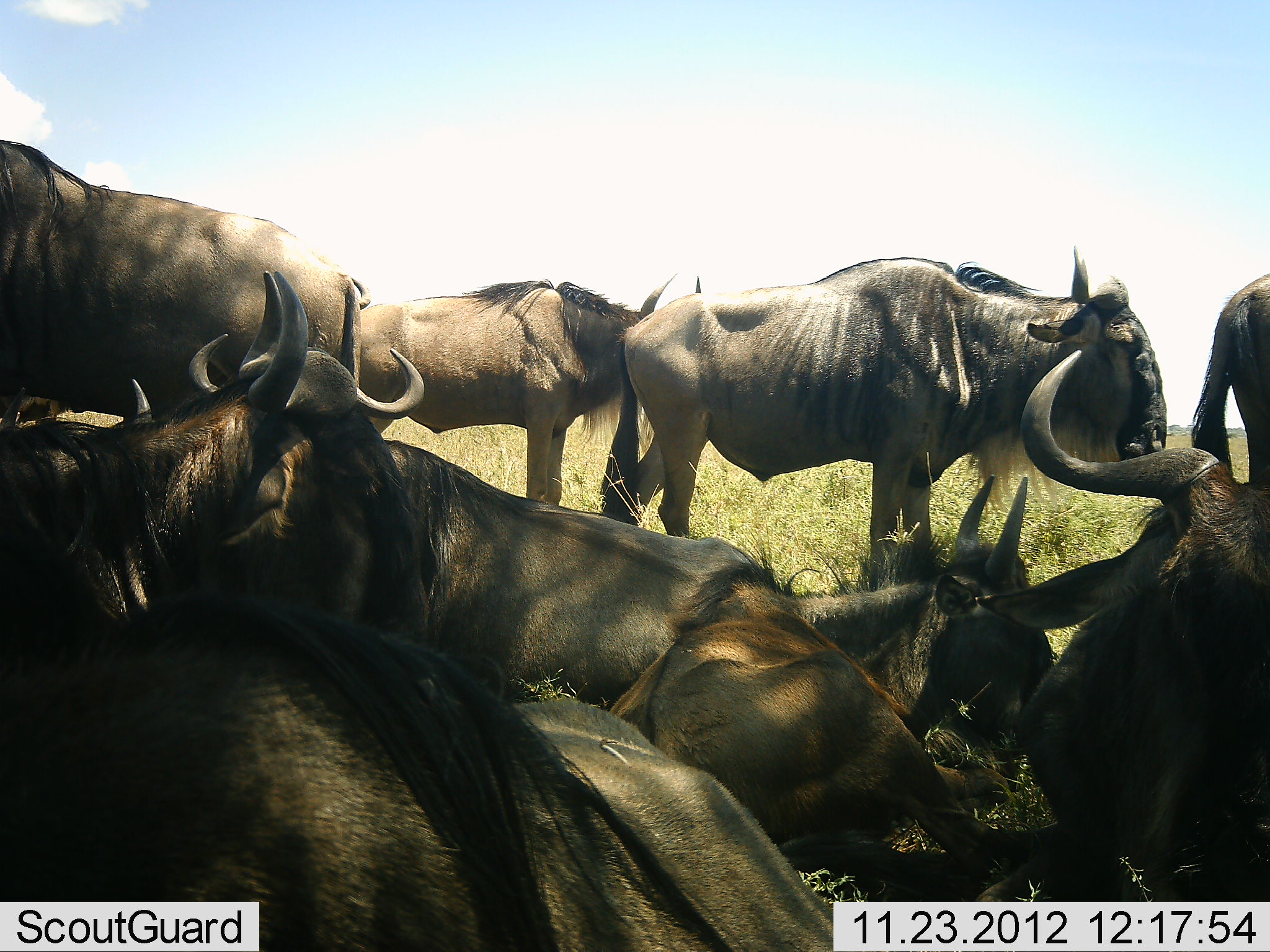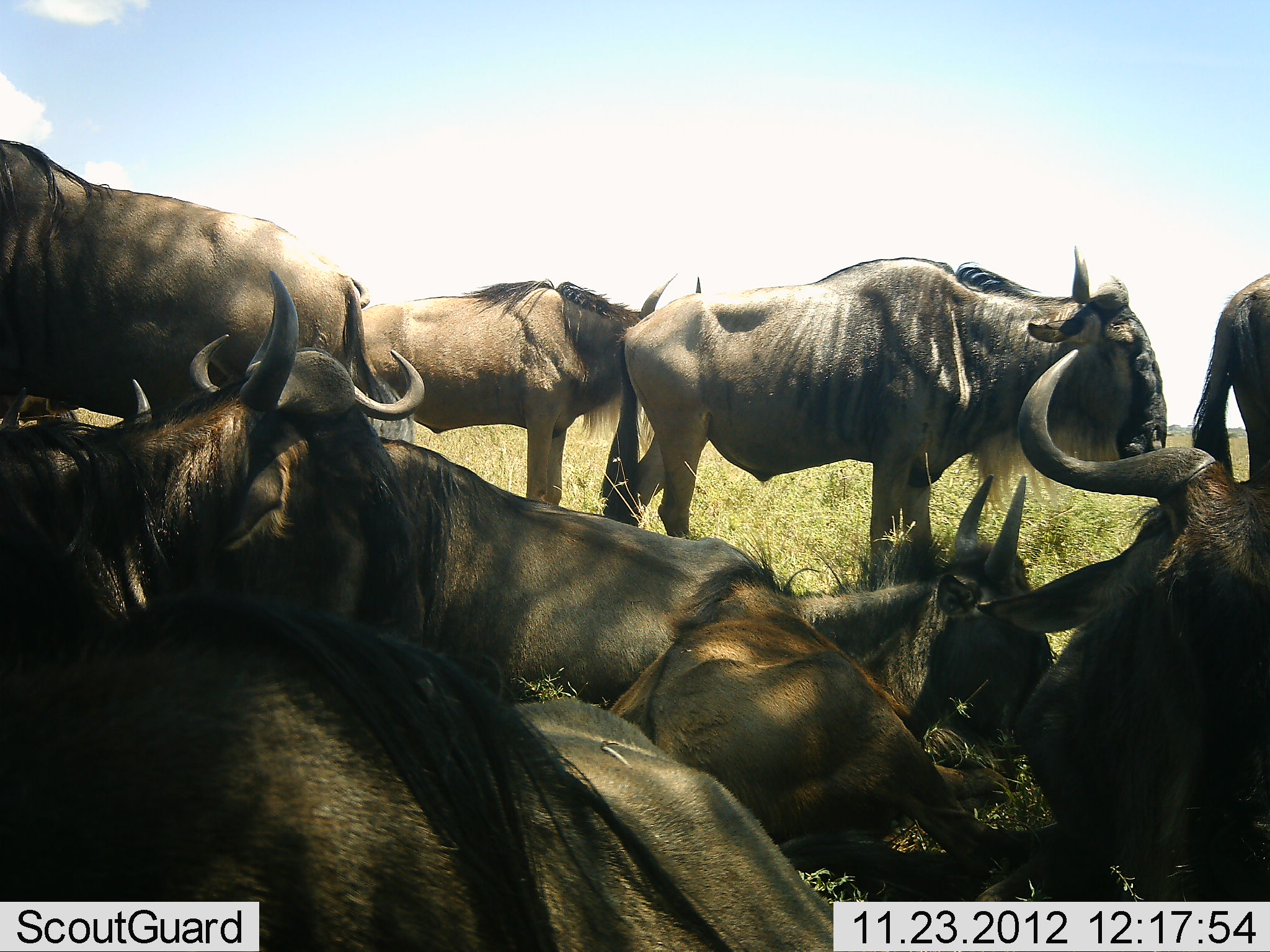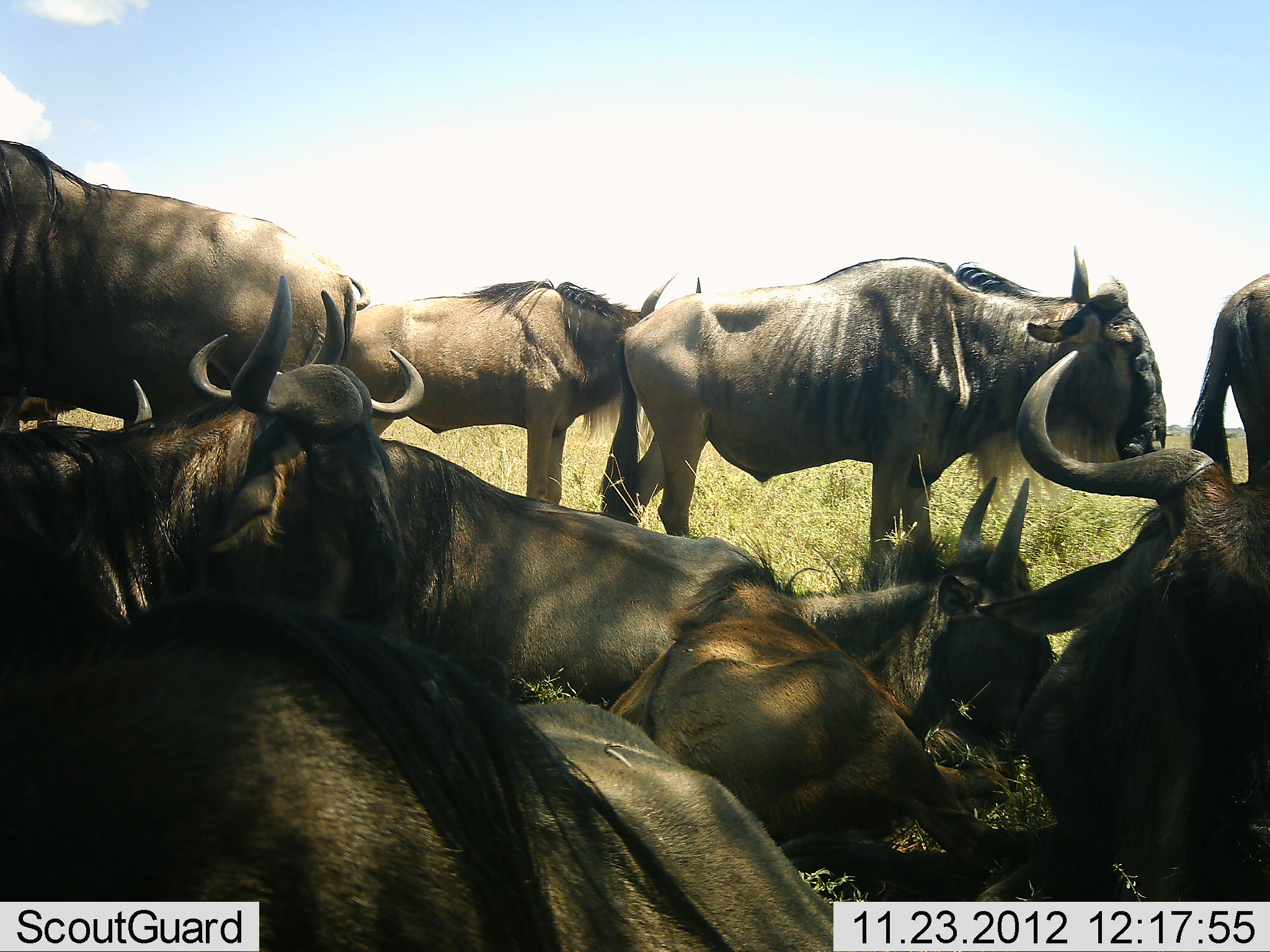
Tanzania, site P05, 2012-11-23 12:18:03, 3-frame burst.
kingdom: Animalia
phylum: Chordata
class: Mammalia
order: Artiodactyla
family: Bovidae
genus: Connochaetes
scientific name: Connochaetes taurinus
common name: blue wildebeest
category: wildebeest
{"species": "wildebeest (blue wildebeest) (Connochaetes taurinus)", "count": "10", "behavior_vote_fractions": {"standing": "70%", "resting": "90%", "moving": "0%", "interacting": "0%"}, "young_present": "0%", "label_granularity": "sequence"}